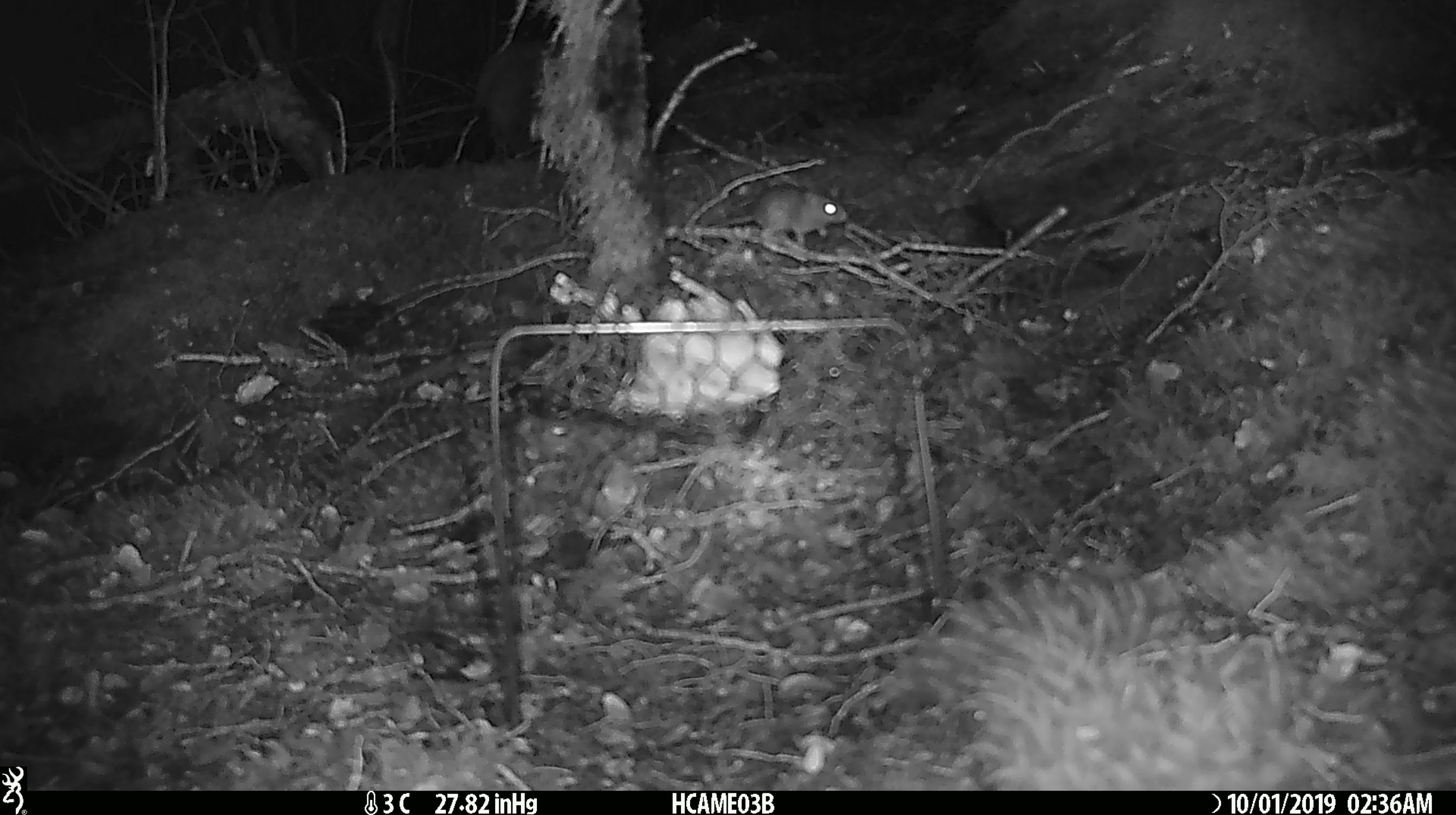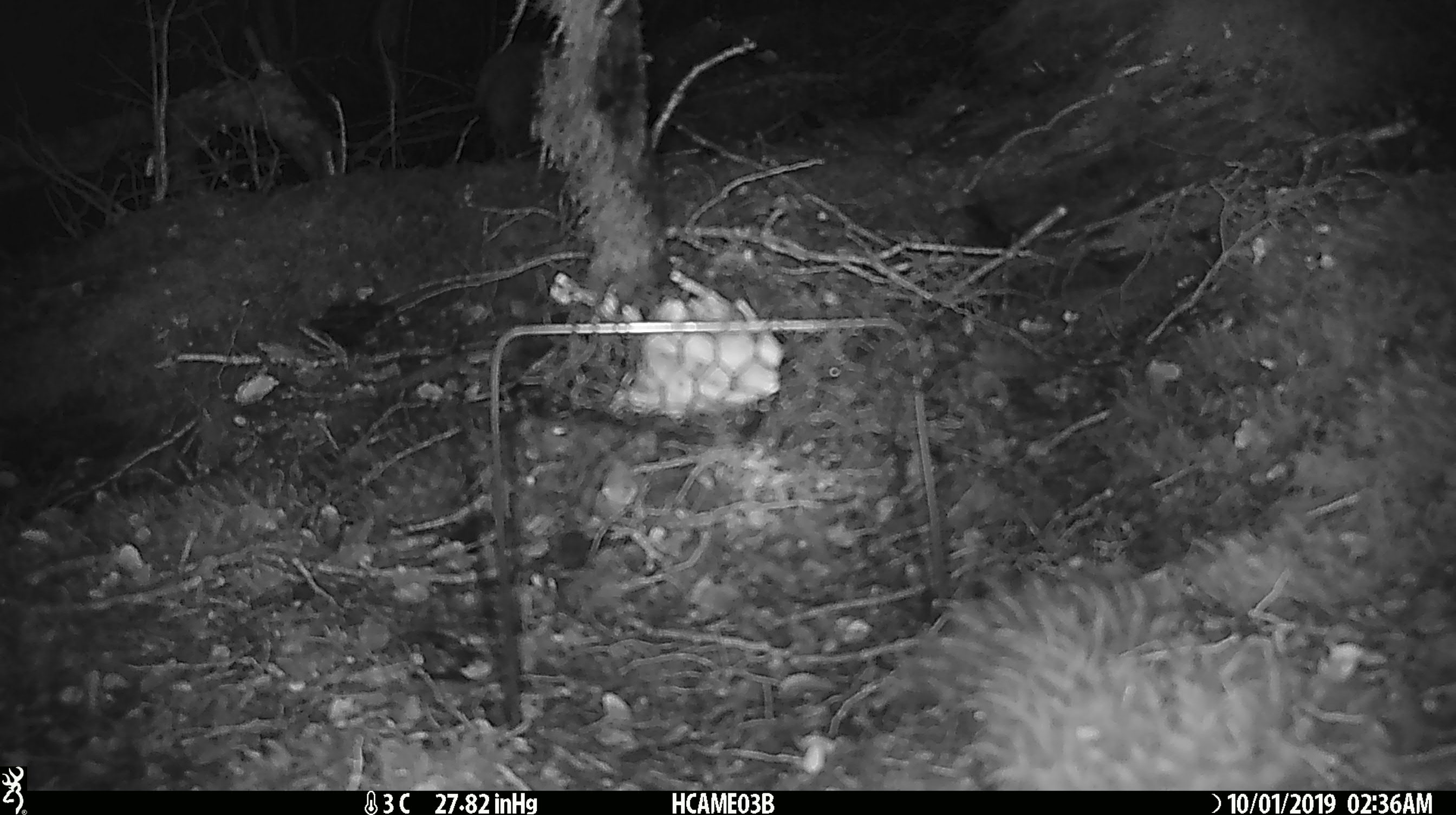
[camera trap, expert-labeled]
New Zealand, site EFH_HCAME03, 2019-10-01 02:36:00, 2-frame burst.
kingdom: Animalia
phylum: Chordata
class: Mammalia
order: Rodentia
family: Muridae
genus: Mus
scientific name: Mus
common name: mouse